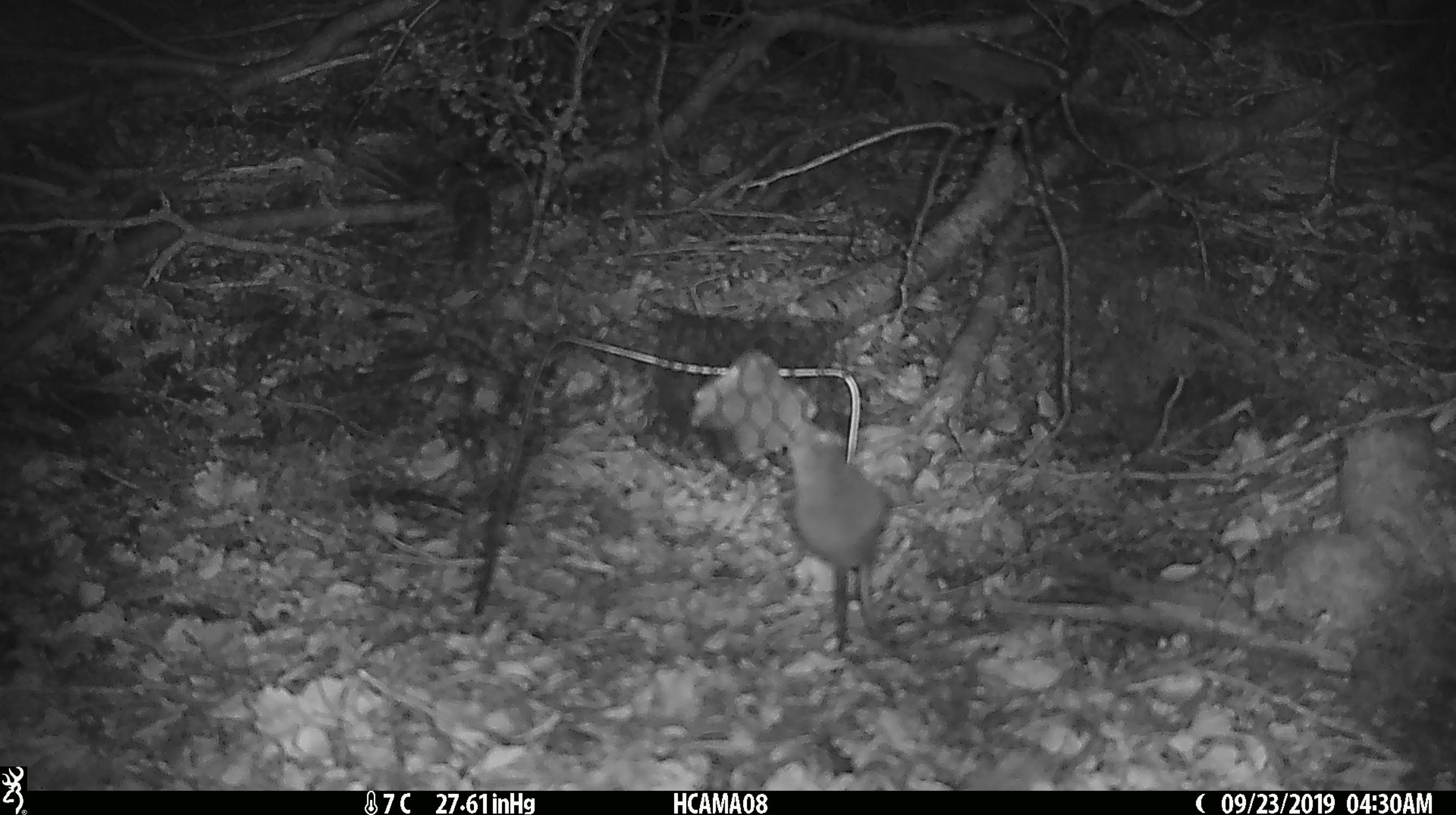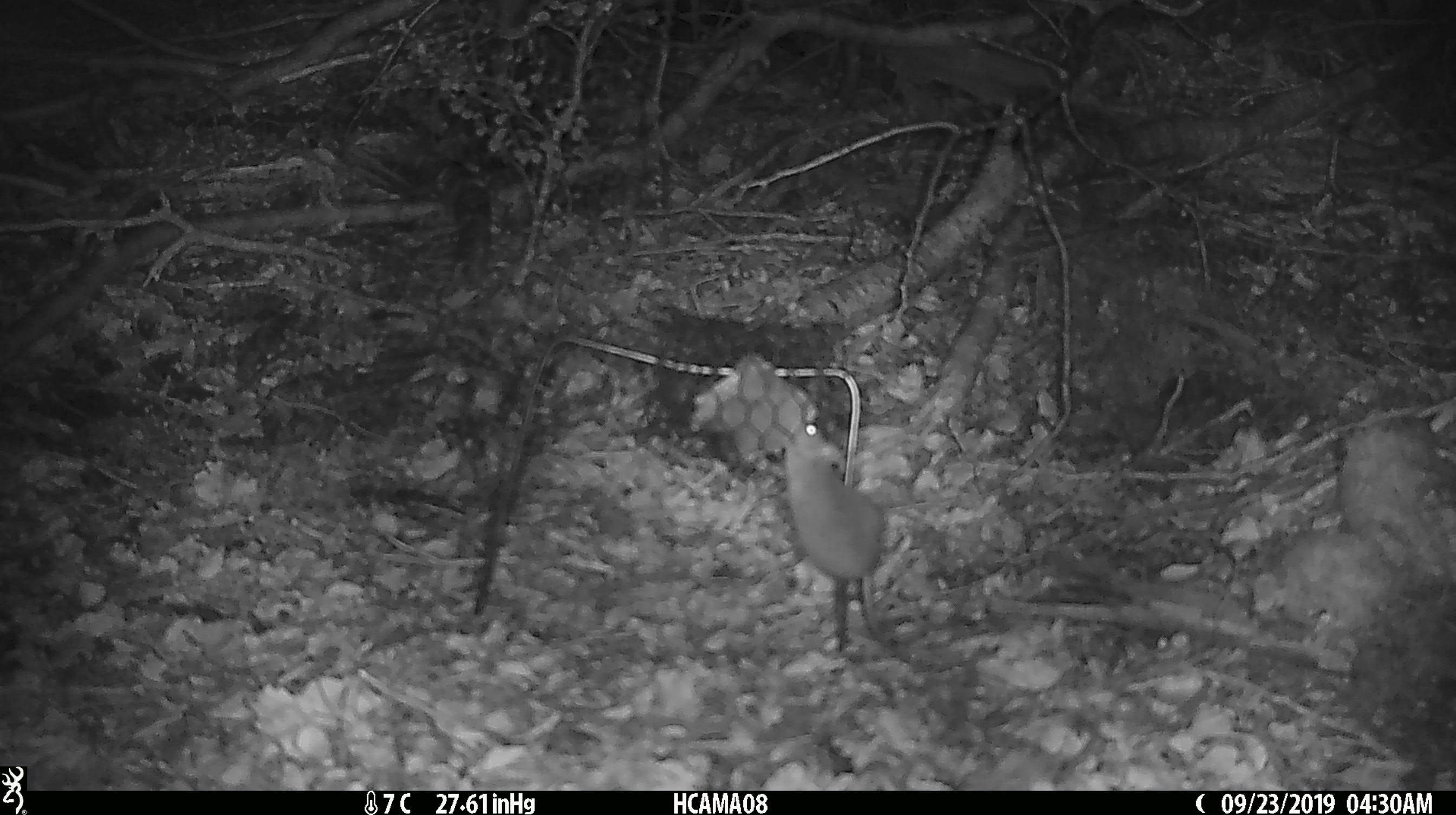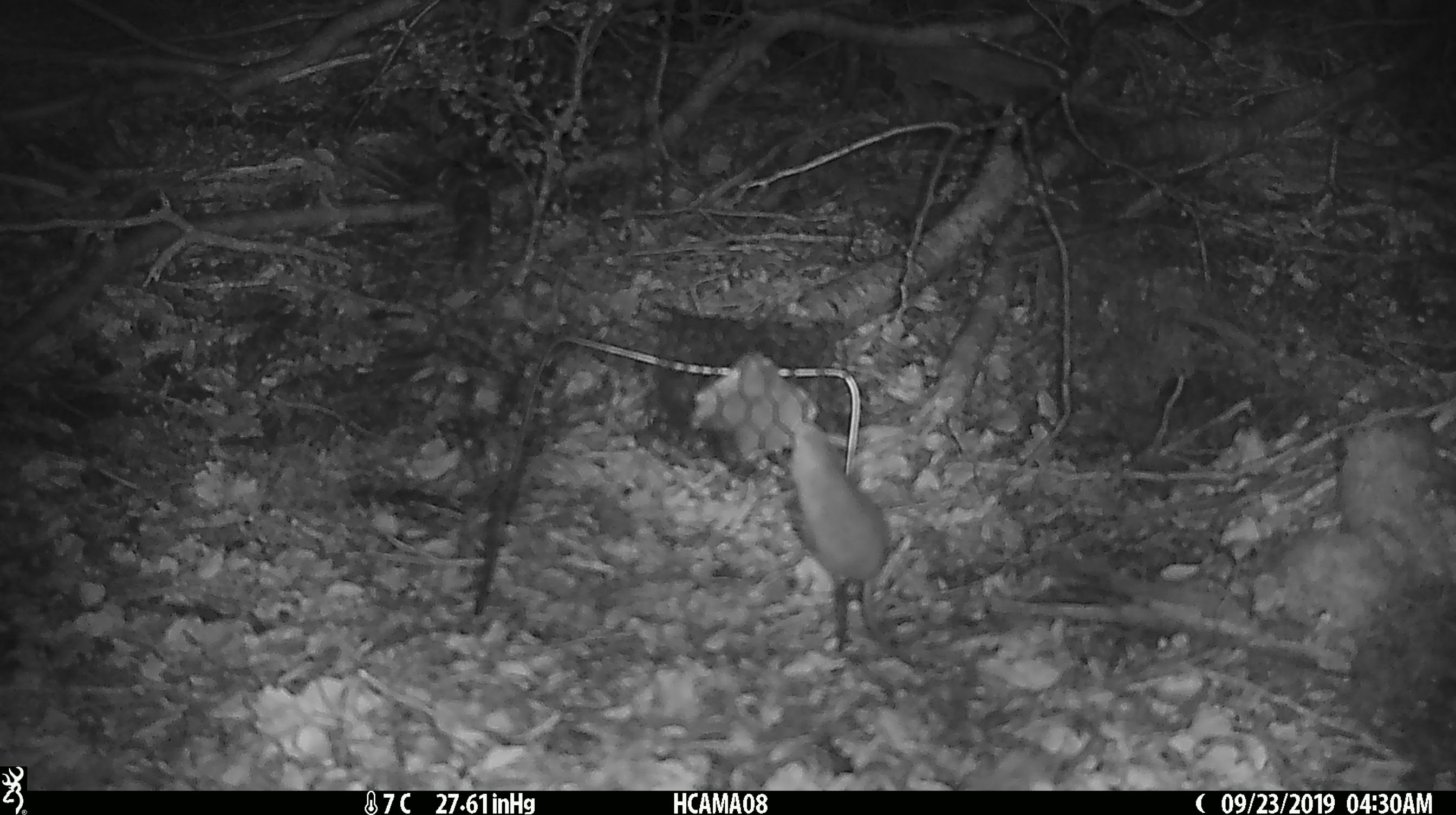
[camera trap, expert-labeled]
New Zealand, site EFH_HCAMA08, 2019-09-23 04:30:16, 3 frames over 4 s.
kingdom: Animalia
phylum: Chordata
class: Mammalia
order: Rodentia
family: Muridae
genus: Mus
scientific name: Mus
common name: mouse